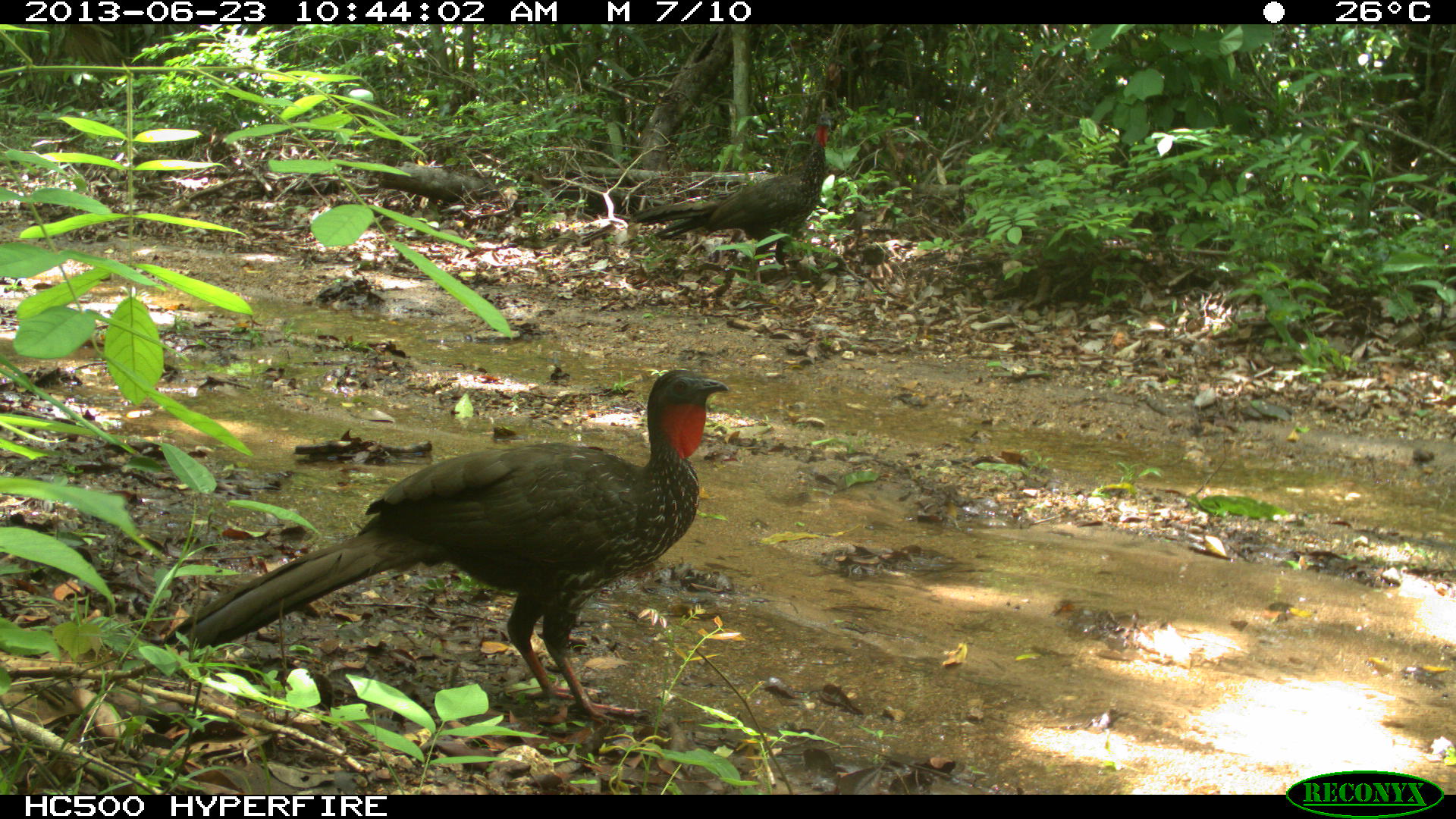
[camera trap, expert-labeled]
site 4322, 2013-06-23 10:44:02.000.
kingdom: Animalia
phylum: Chordata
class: Aves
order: Galliformes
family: Cracidae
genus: Penelope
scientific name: Penelope purpurascens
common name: crested guan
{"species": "Penelope purpurascens (crested guan)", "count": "1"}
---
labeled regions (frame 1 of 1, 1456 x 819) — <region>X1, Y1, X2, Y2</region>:
penelope purpurascens: <region>159, 369, 729, 722</region>; <region>630, 109, 832, 288</region>